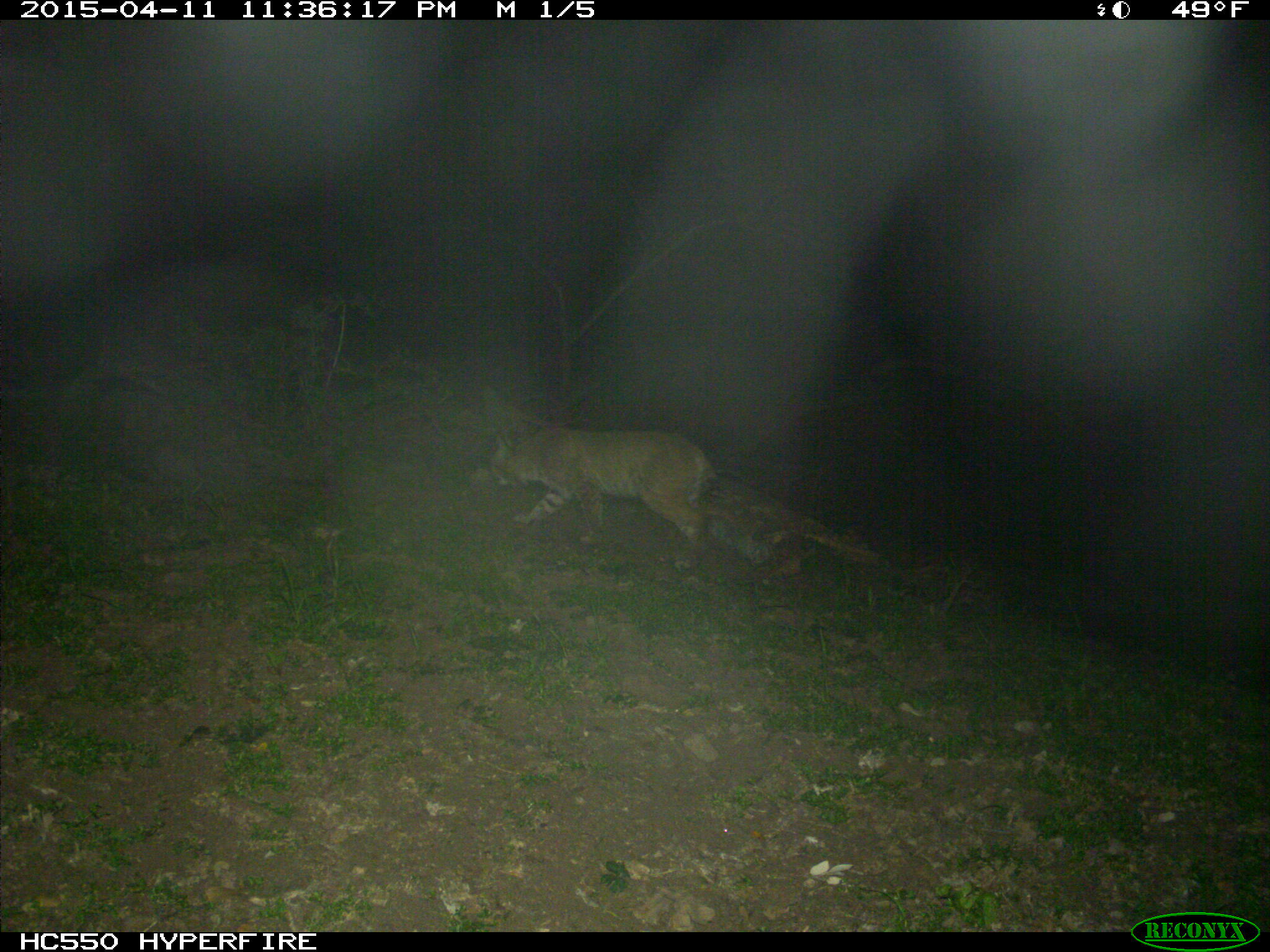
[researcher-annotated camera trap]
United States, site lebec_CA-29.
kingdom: Animalia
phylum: Chordata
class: Mammalia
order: Carnivora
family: Felidae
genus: Lynx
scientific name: Lynx rufus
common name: bobcat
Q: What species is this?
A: Lynx rufus (bobcat).